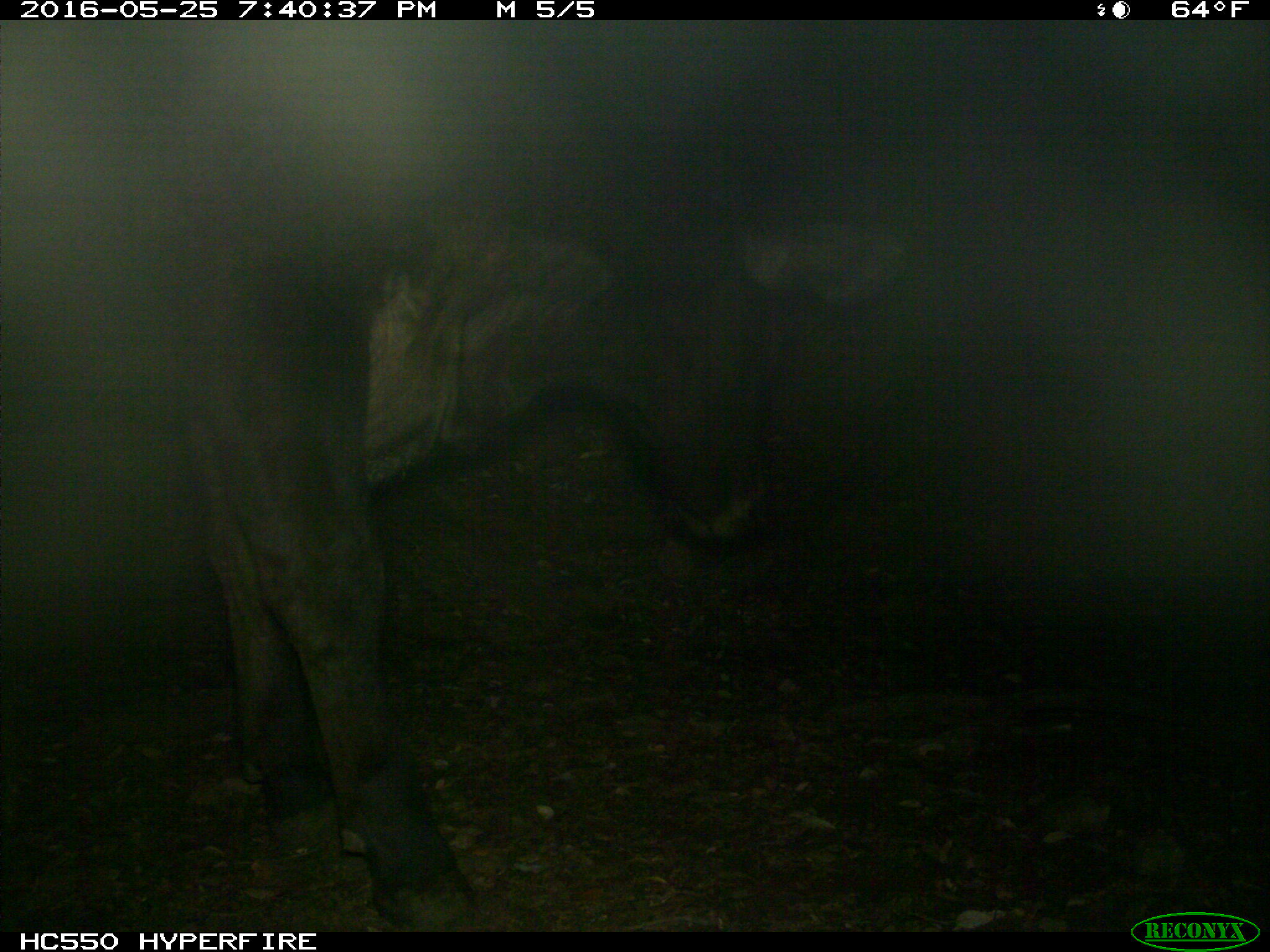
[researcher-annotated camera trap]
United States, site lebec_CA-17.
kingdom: Animalia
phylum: Chordata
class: Mammalia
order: Artiodactyla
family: Bovidae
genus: Bos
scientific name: Bos taurus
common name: domestic cow